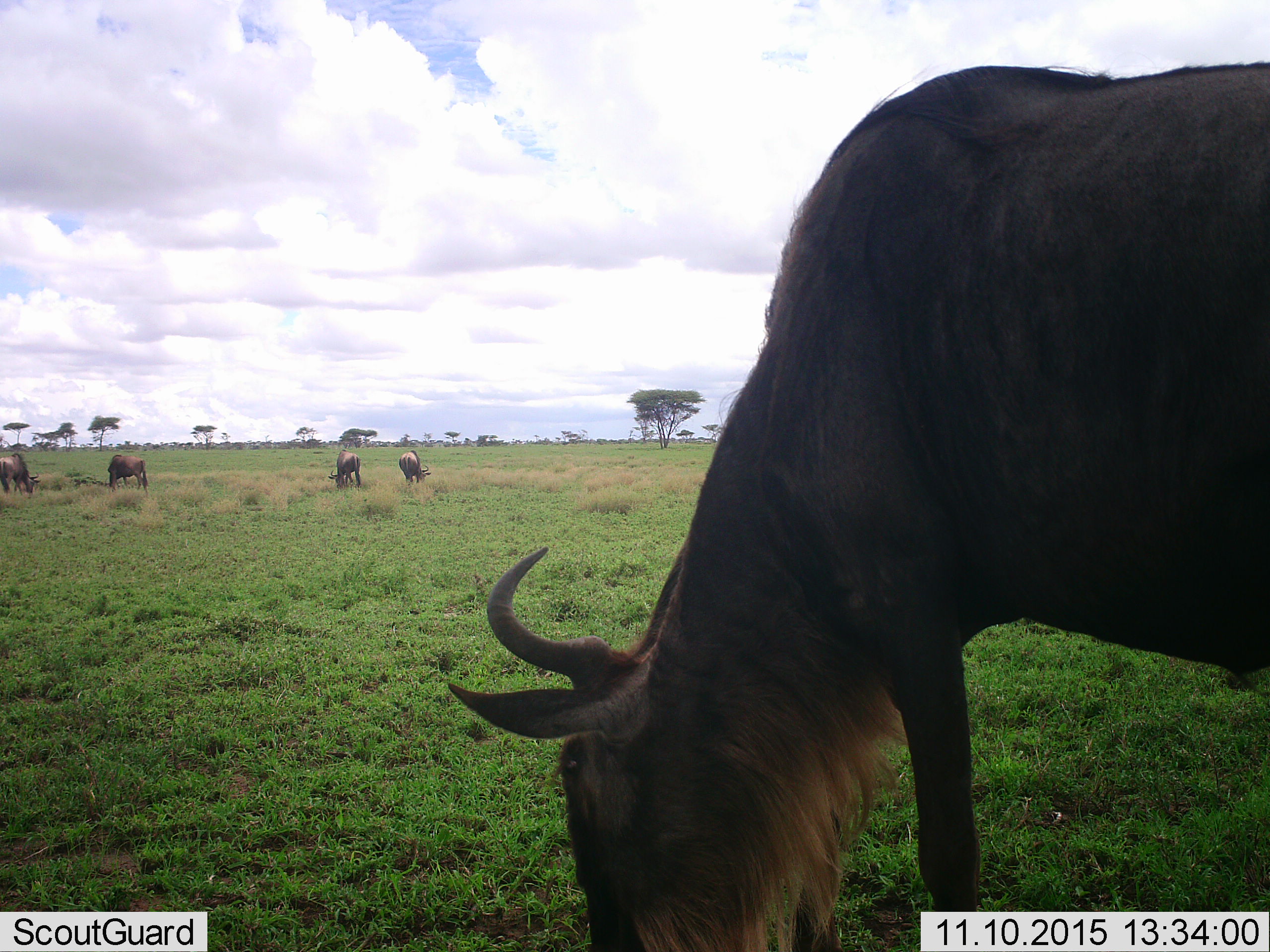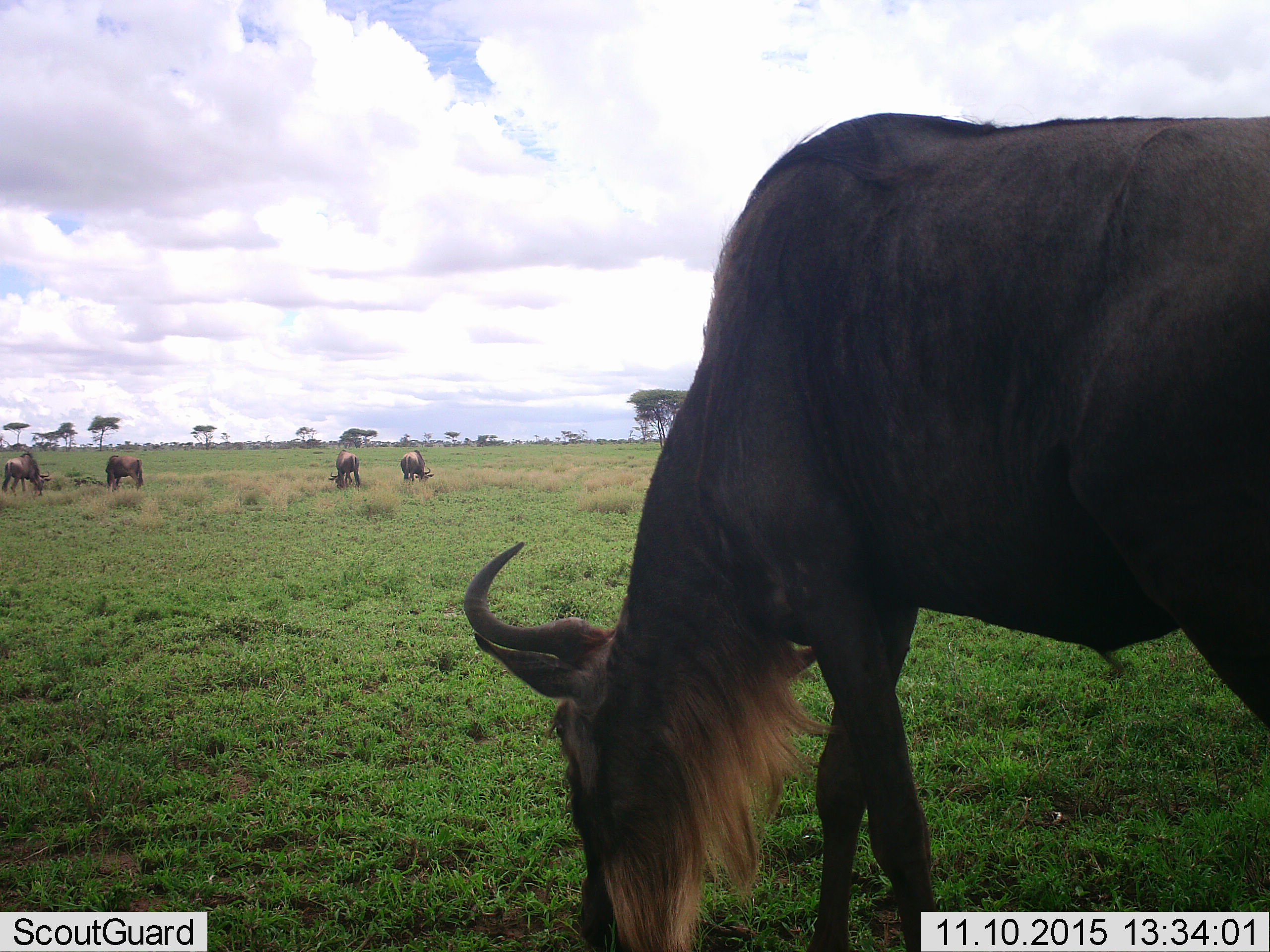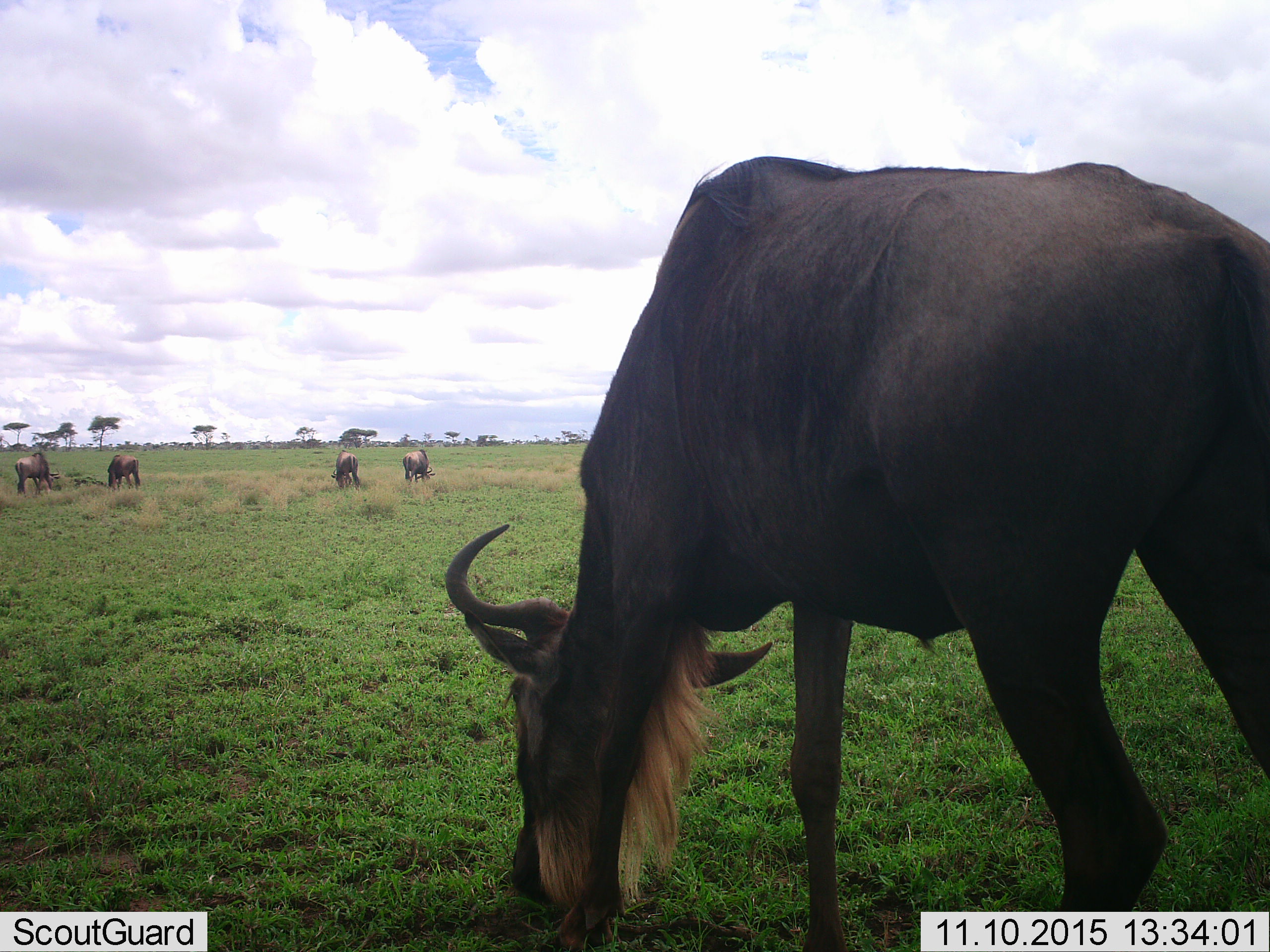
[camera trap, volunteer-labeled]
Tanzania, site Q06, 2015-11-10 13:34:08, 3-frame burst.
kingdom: Animalia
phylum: Chordata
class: Mammalia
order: Artiodactyla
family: Bovidae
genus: Connochaetes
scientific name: Connochaetes taurinus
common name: blue wildebeest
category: wildebeest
Wildebeest (blue wildebeest) (Connochaetes taurinus), count 5. Behavior (volunteer vote fractions): standing 11%, resting 0%, moving 22%, interacting 0%. Young present (vote fraction): 0%. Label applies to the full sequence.